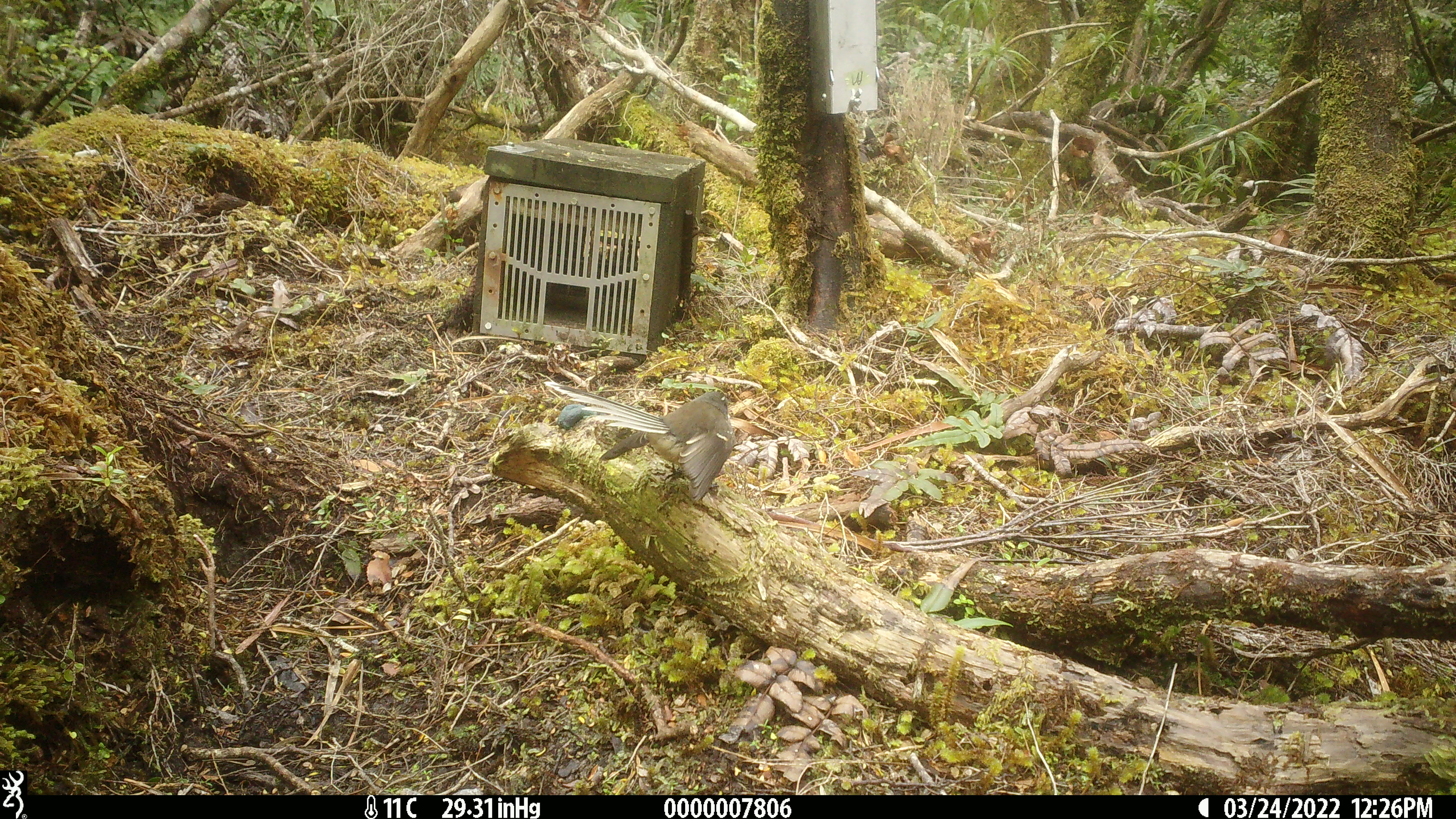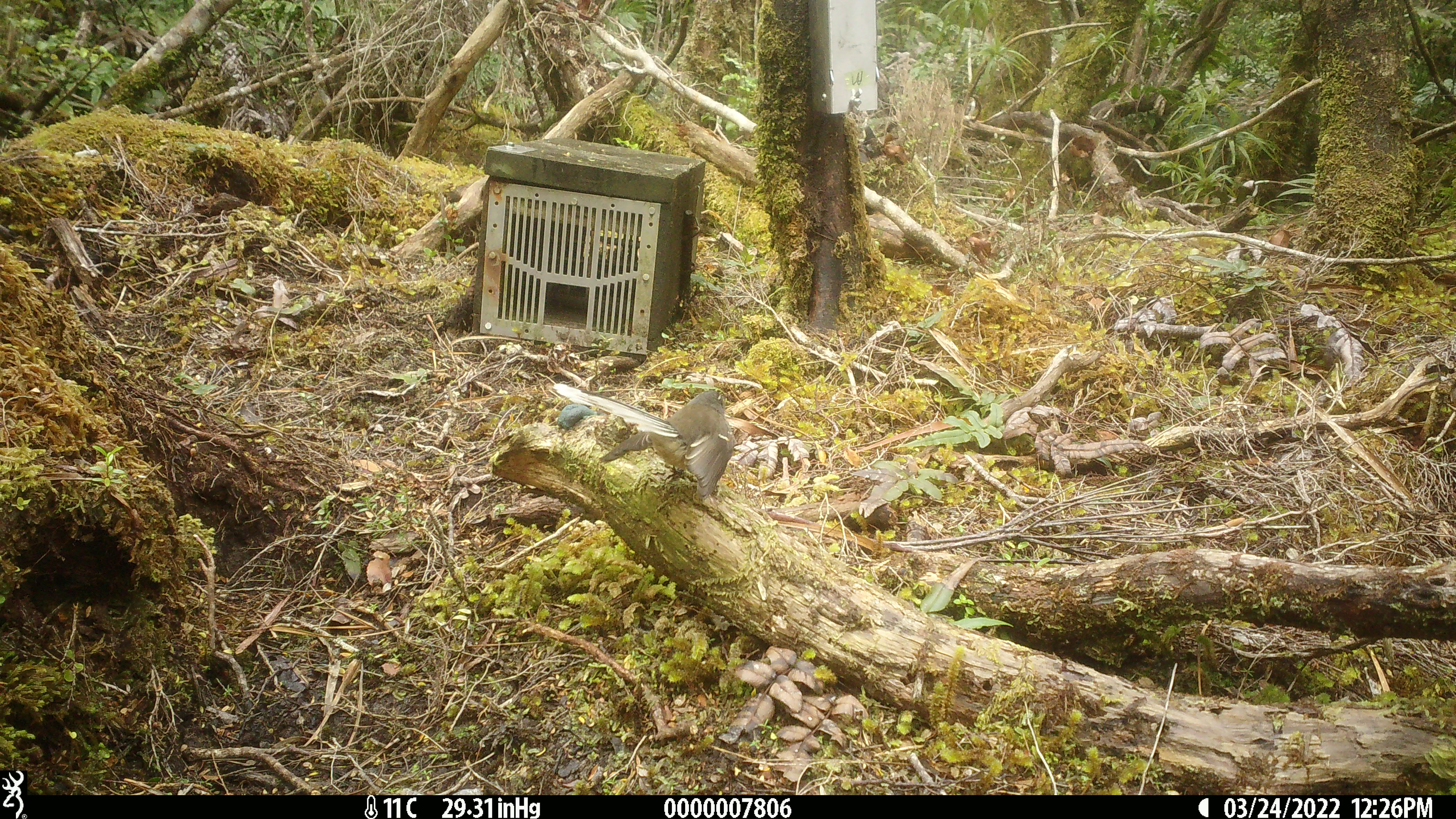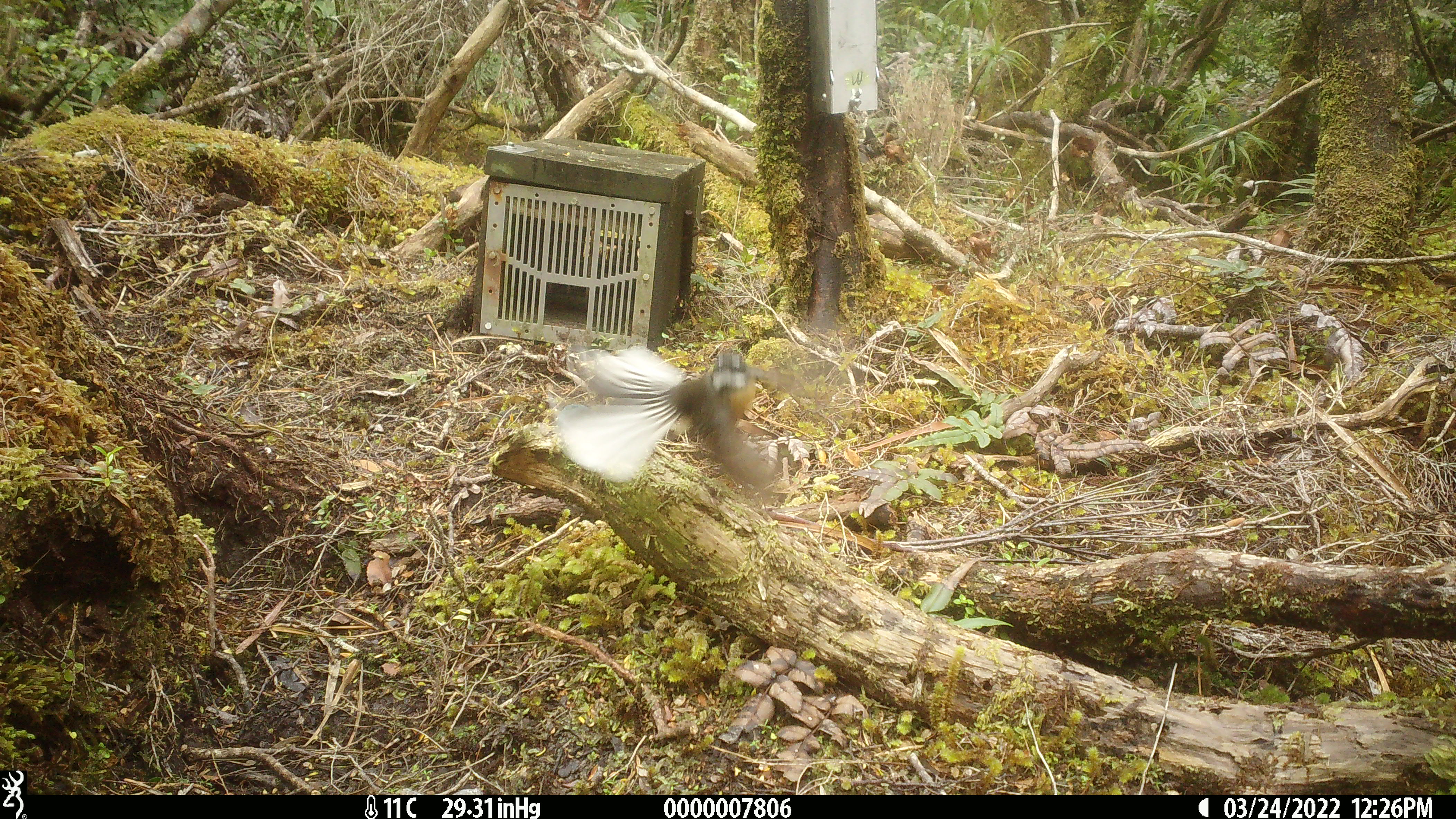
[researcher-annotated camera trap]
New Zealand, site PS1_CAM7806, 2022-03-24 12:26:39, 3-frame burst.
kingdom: Animalia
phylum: Chordata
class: Aves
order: Passeriformes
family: Rhipiduridae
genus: Rhipidura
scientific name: Rhipidura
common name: fantails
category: fantail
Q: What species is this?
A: Fantail (fantails) (Rhipidura).